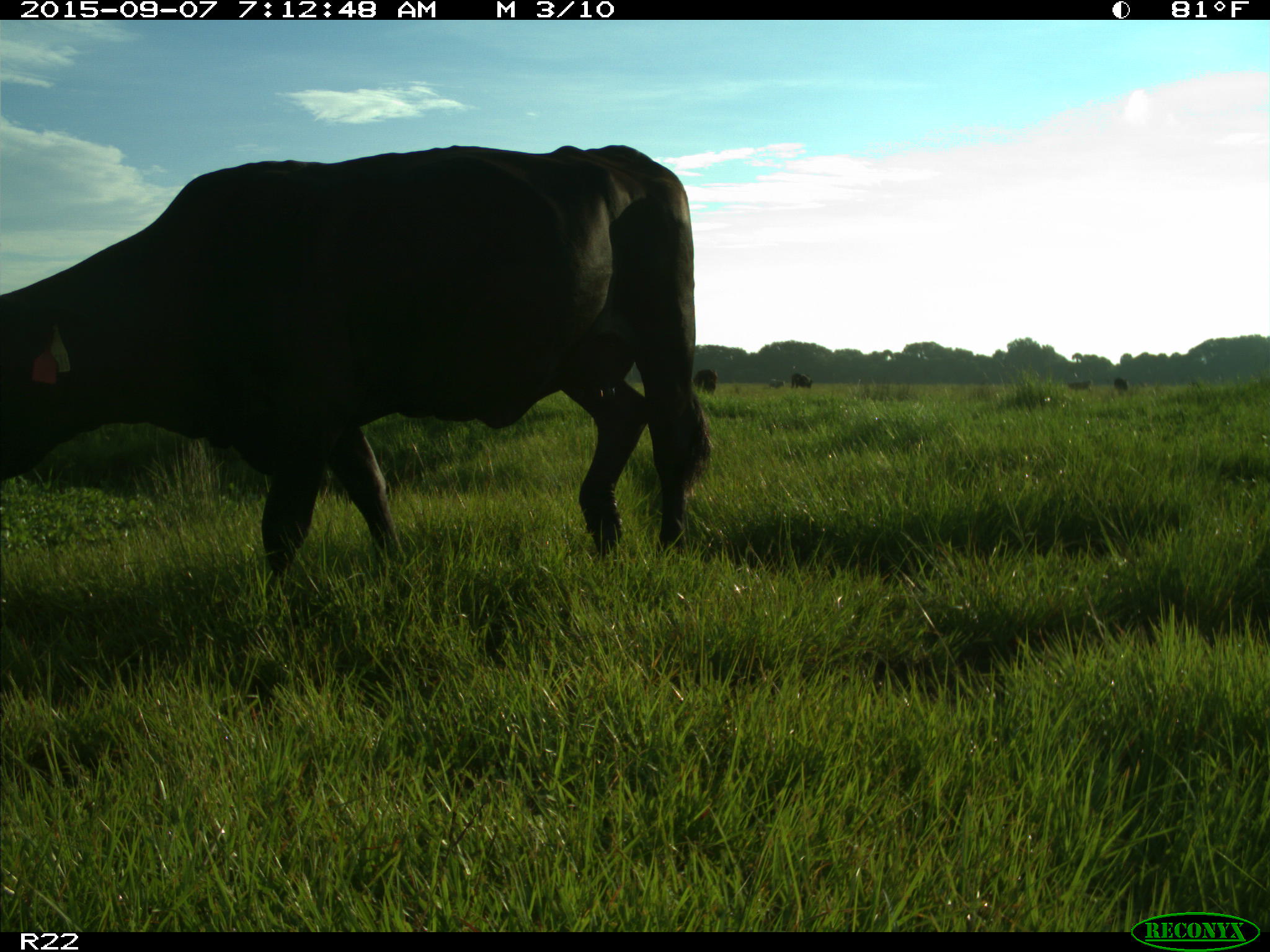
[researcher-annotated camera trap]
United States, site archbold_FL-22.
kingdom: Animalia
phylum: Chordata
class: Mammalia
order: Artiodactyla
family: Bovidae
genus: Bos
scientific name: Bos taurus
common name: domestic cow